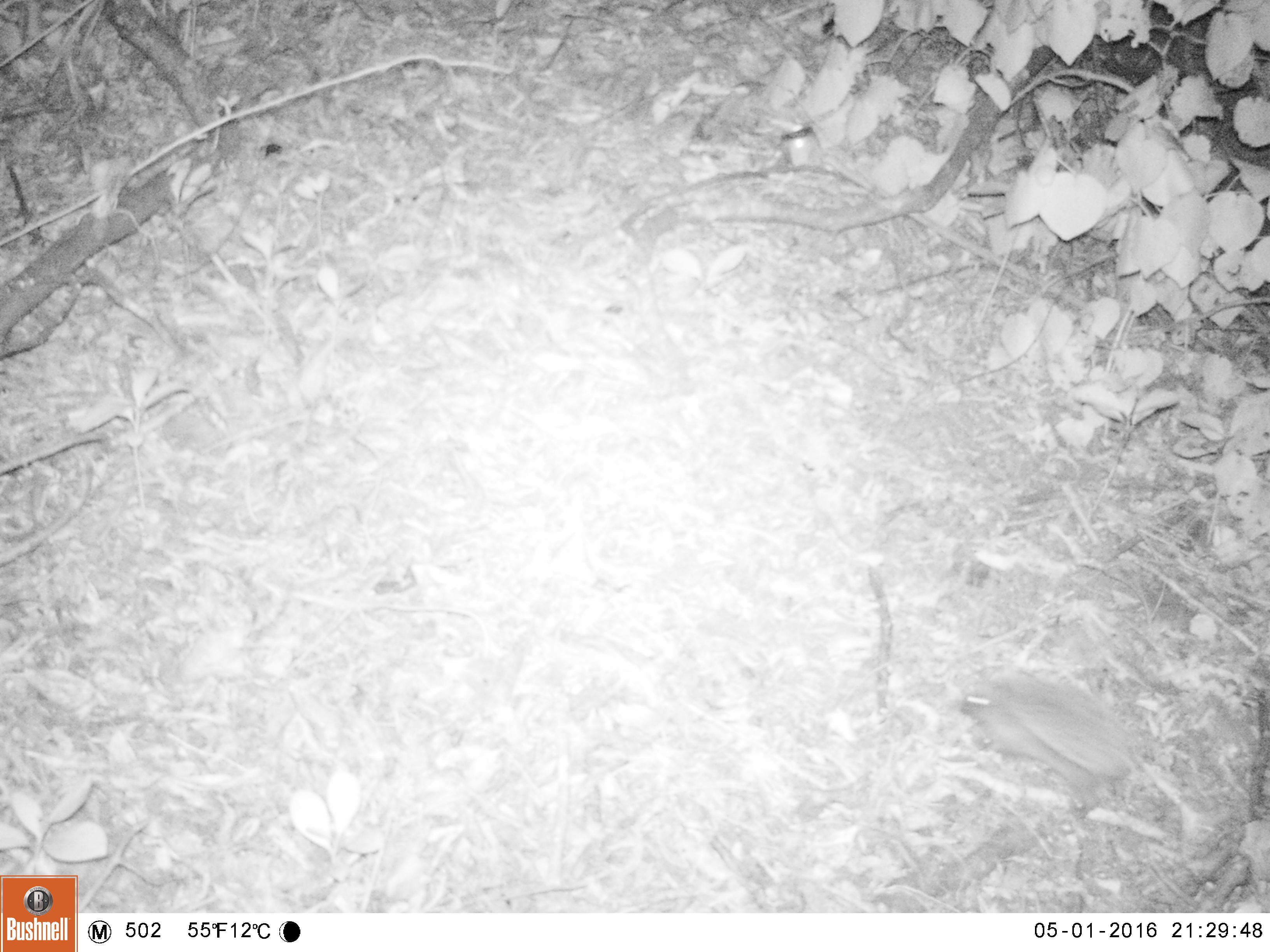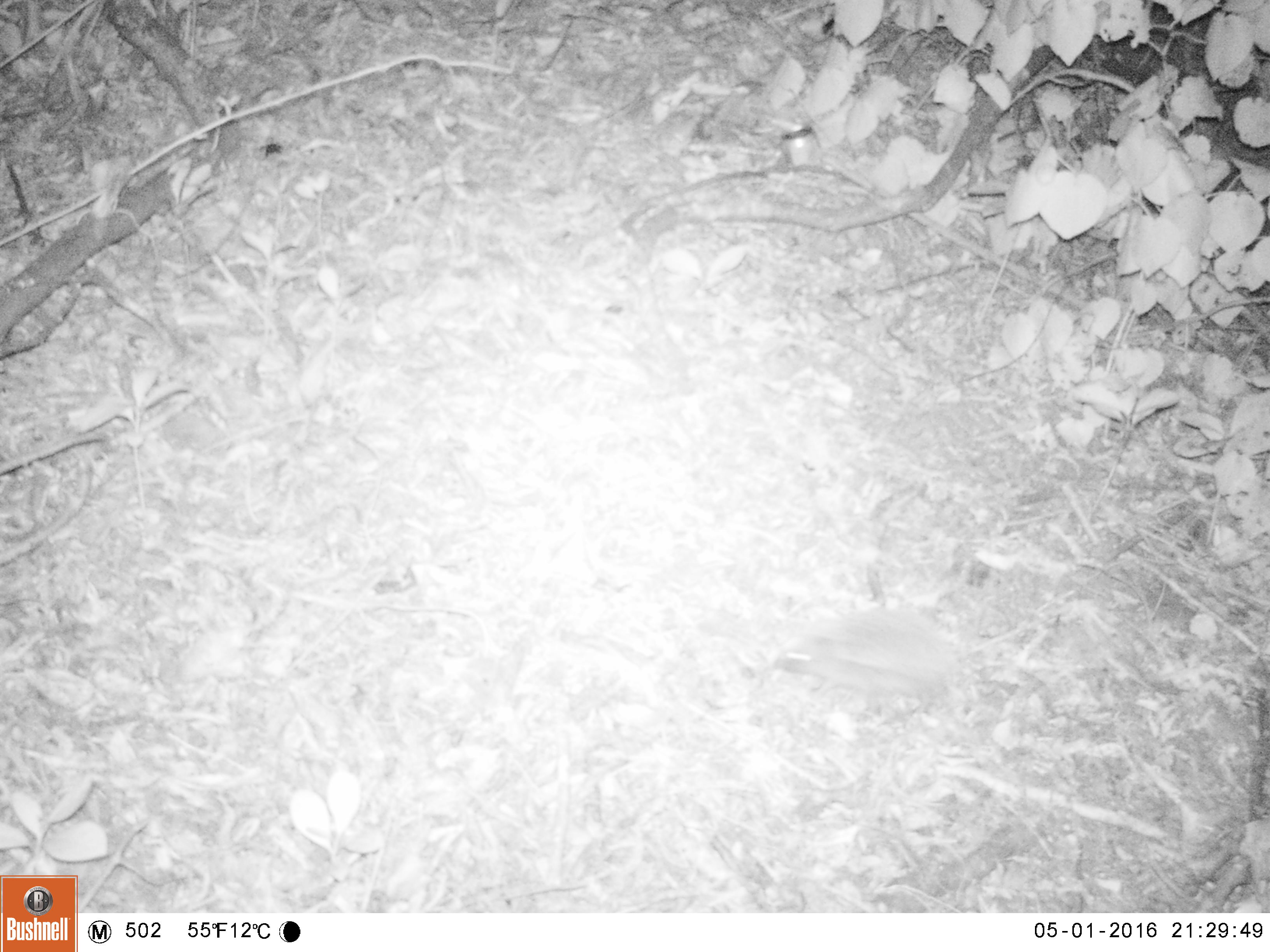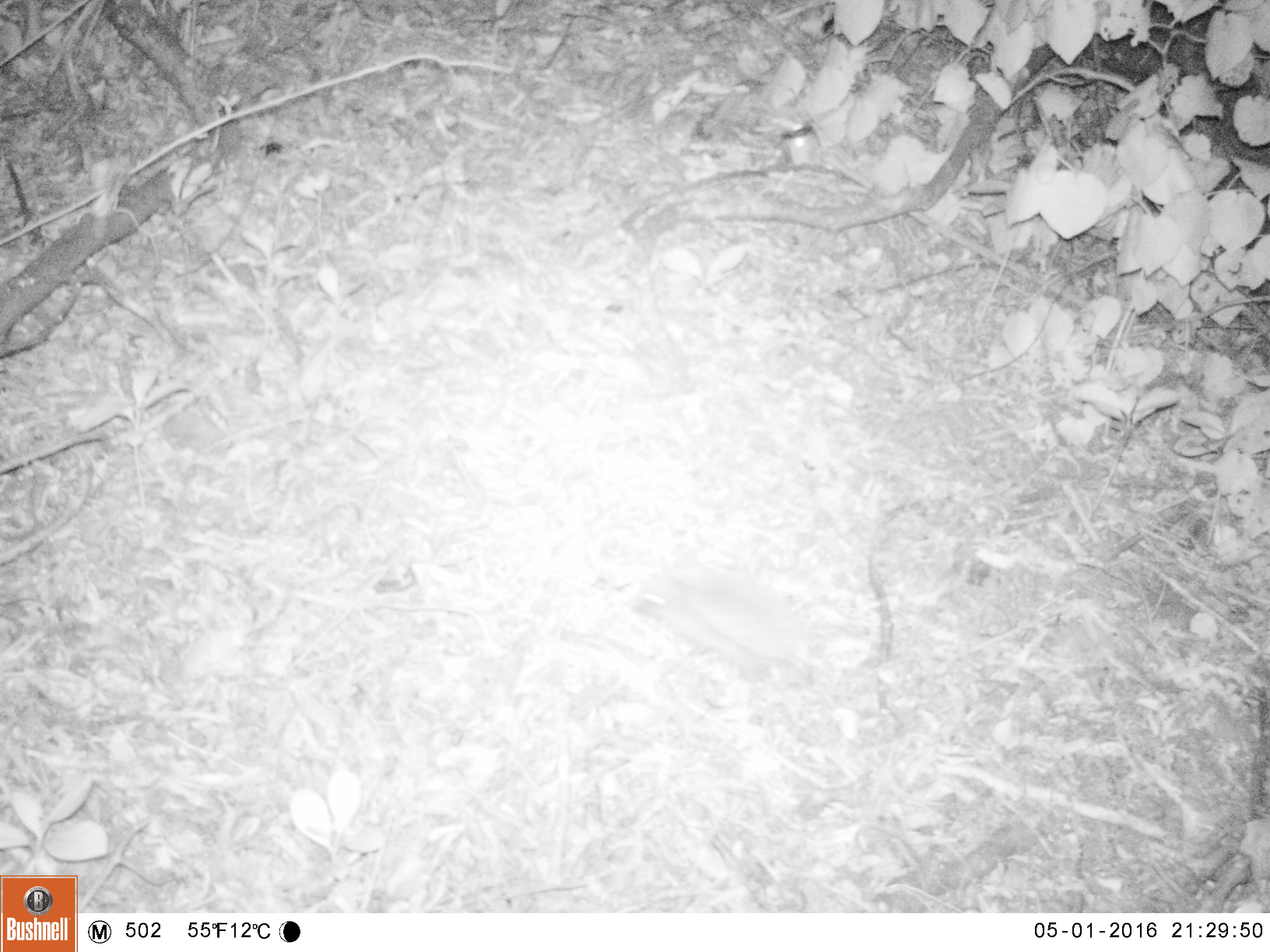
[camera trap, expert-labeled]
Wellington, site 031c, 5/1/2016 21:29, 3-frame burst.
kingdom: Animalia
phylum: Chordata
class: Mammalia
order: Eulipotyphla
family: Erinaceidae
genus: Erinaceus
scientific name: Erinaceus europaeus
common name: hedgehog